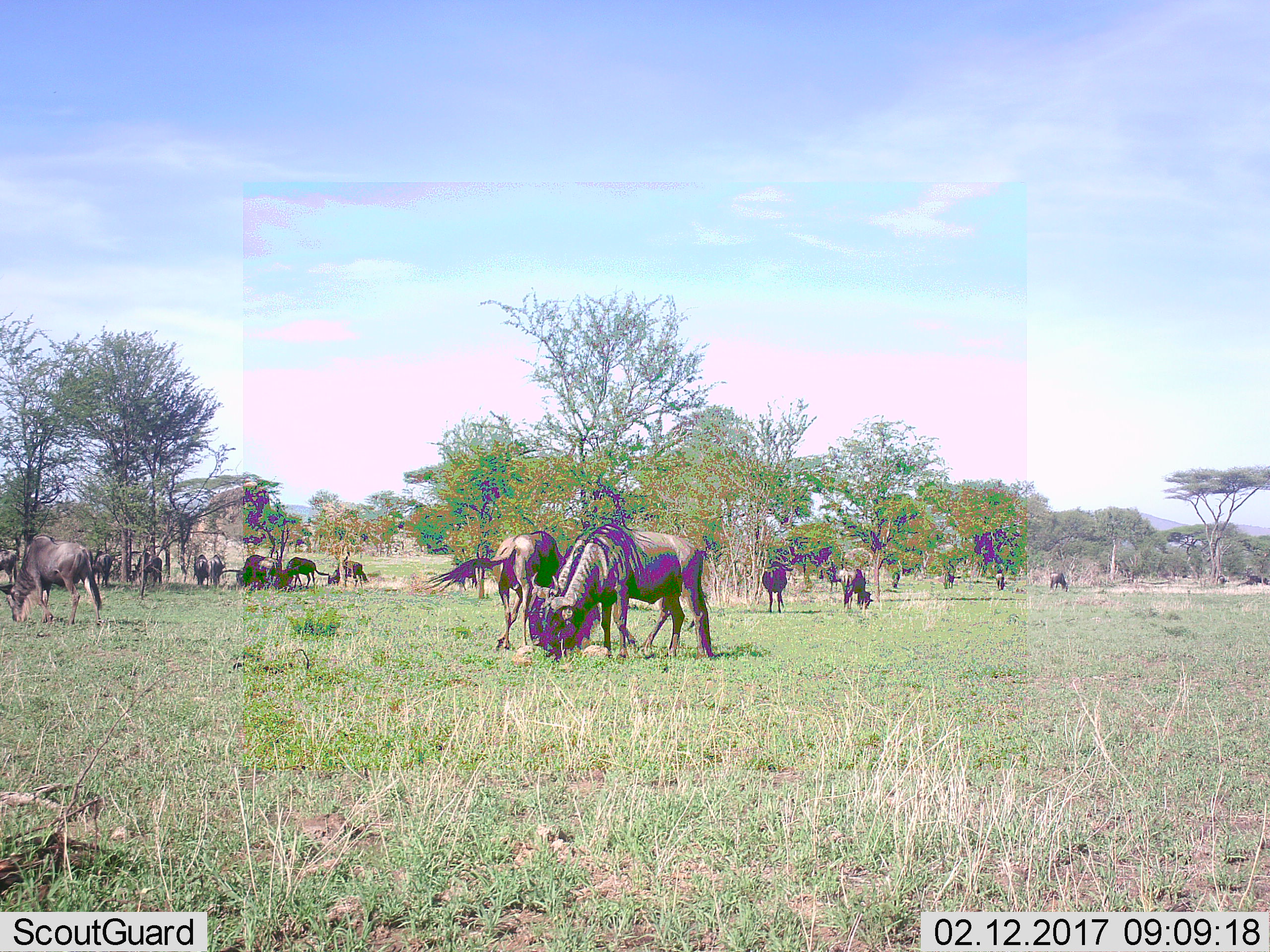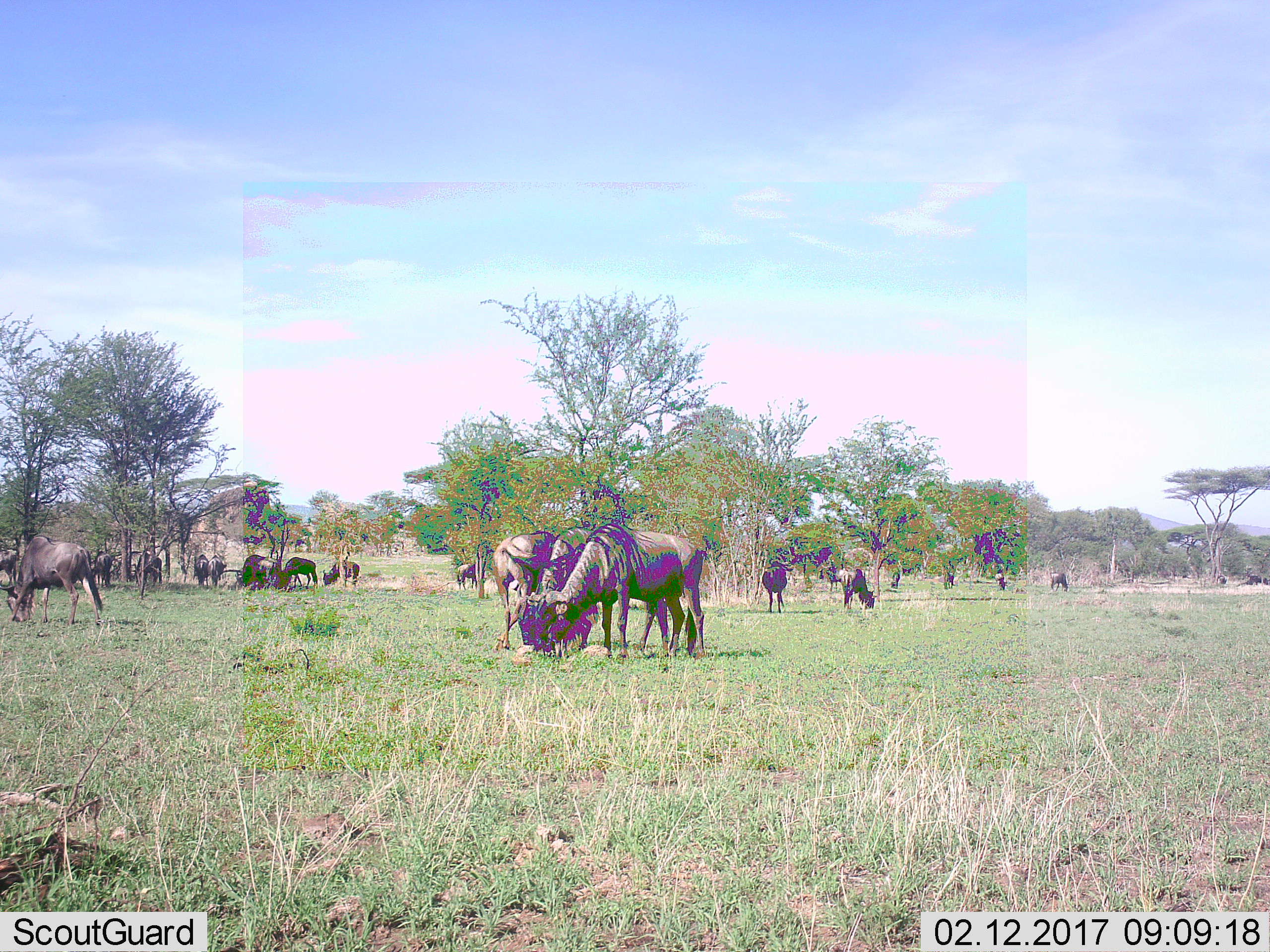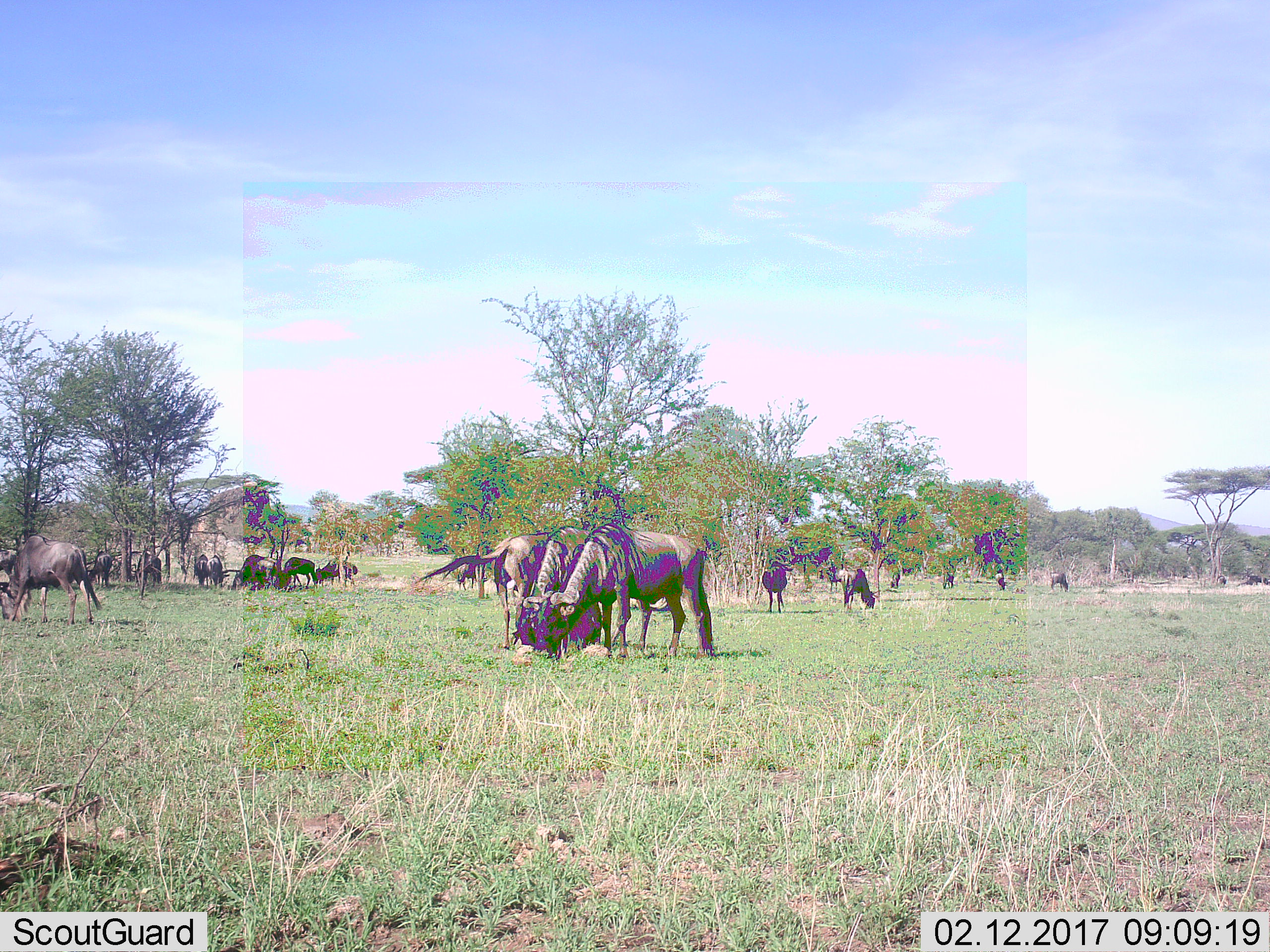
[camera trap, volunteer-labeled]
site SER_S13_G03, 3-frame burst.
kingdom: Animalia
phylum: Chordata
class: Mammalia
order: Artiodactyla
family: Bovidae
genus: Connochaetes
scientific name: Connochaetes taurinus taurinus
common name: blue wildebeest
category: wildebeestblue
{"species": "wildebeestblue (blue wildebeest) (Connochaetes taurinus taurinus)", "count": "11-50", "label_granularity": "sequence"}